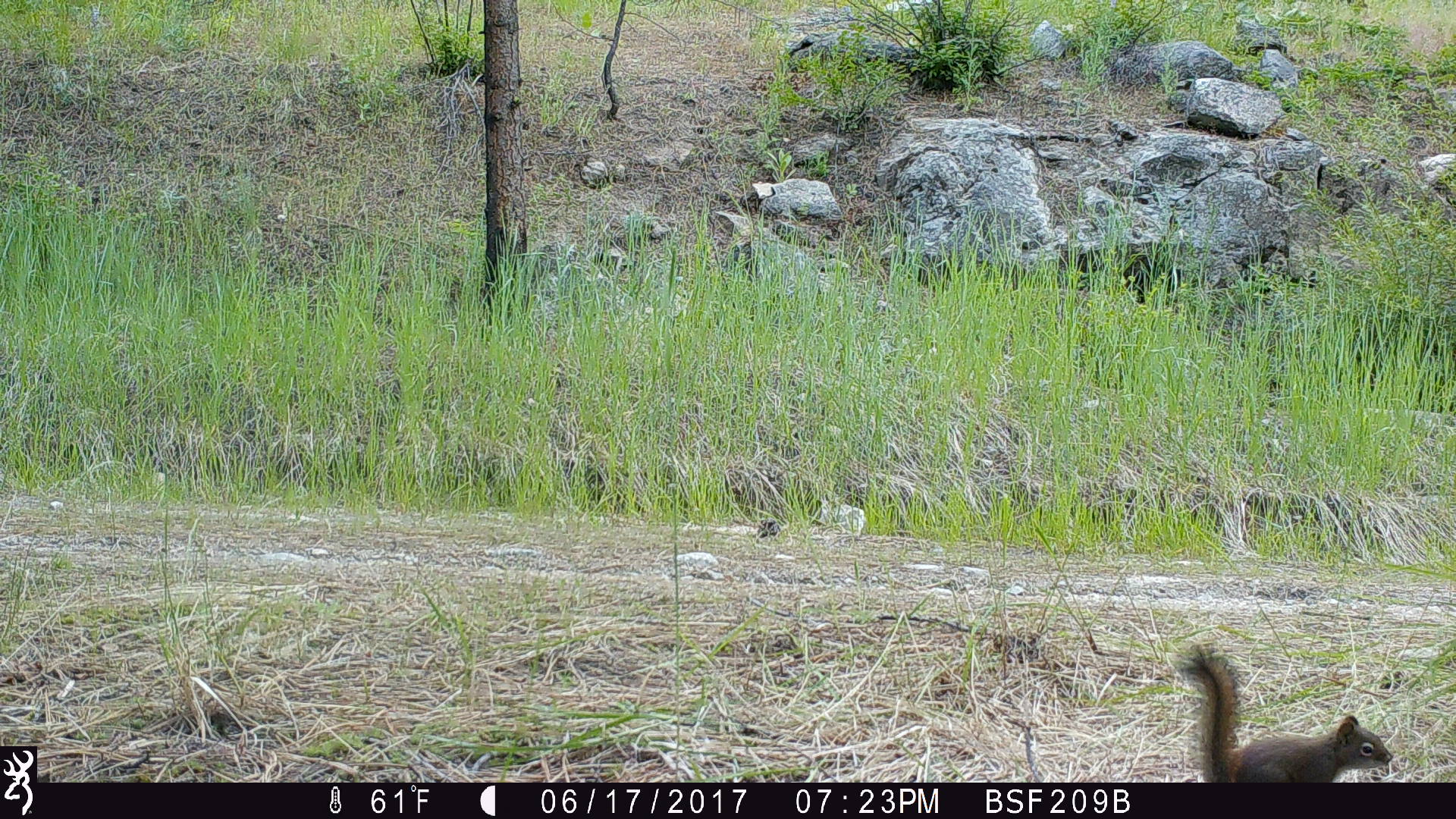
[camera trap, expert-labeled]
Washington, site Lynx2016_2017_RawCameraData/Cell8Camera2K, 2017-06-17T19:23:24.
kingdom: Animalia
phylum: Chordata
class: Mammalia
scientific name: Mammalia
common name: small mammal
Small mammal (Mammalia). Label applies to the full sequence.